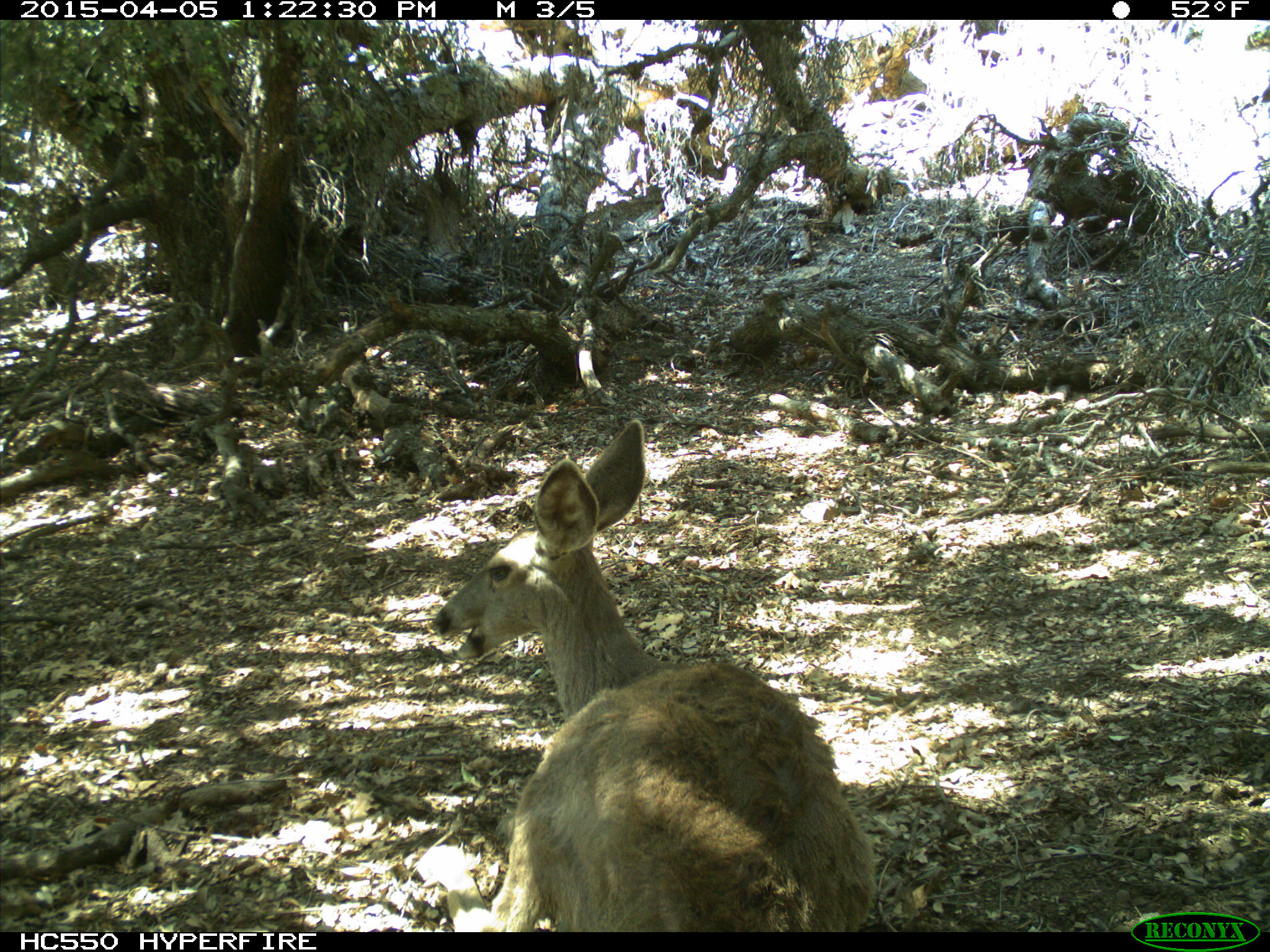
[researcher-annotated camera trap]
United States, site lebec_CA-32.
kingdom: Animalia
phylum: Chordata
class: Mammalia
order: Artiodactyla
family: Cervidae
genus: Odocoileus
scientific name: Odocoileus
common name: deer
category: unidentified deer